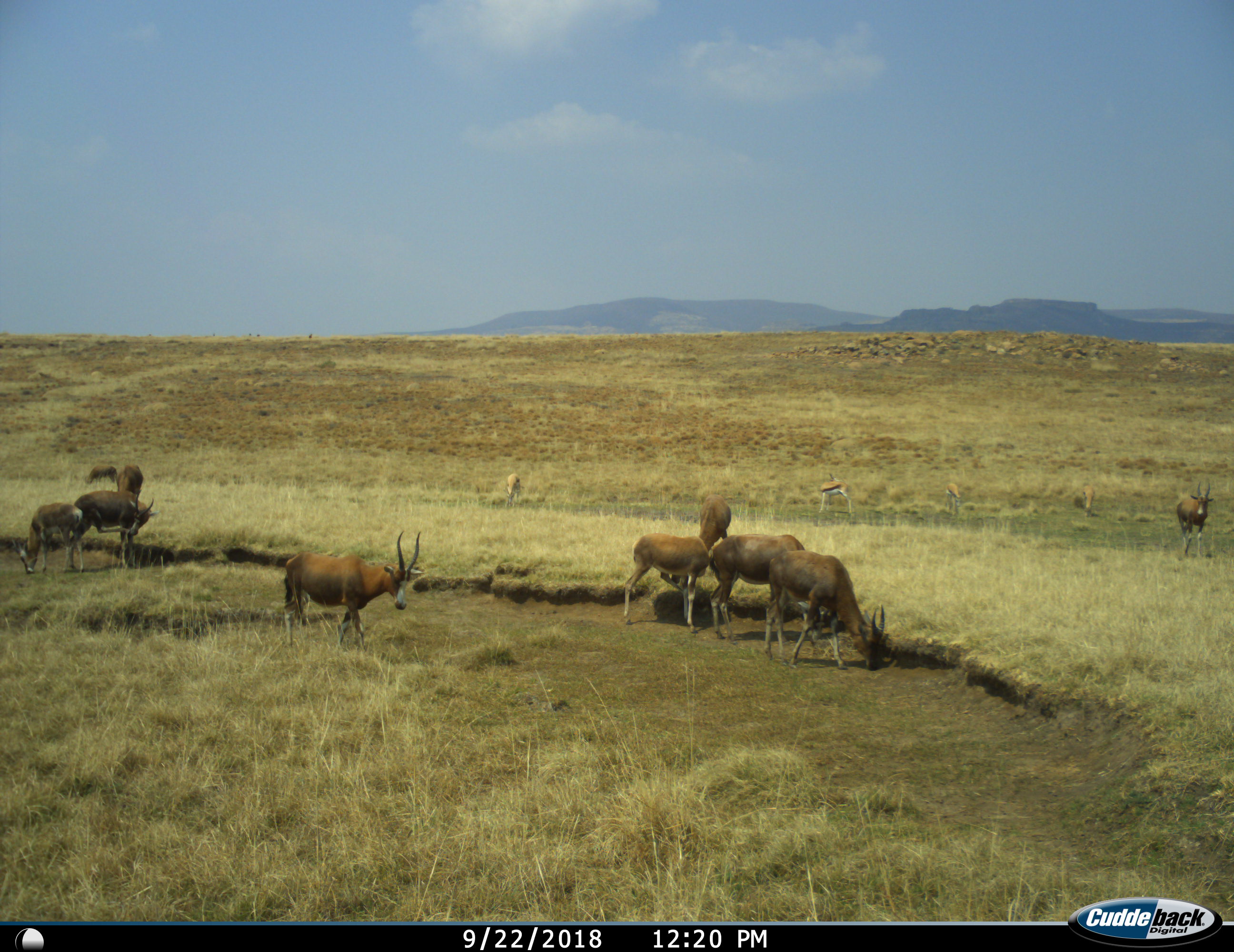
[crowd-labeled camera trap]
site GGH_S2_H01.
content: unidentified animal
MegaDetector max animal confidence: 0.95